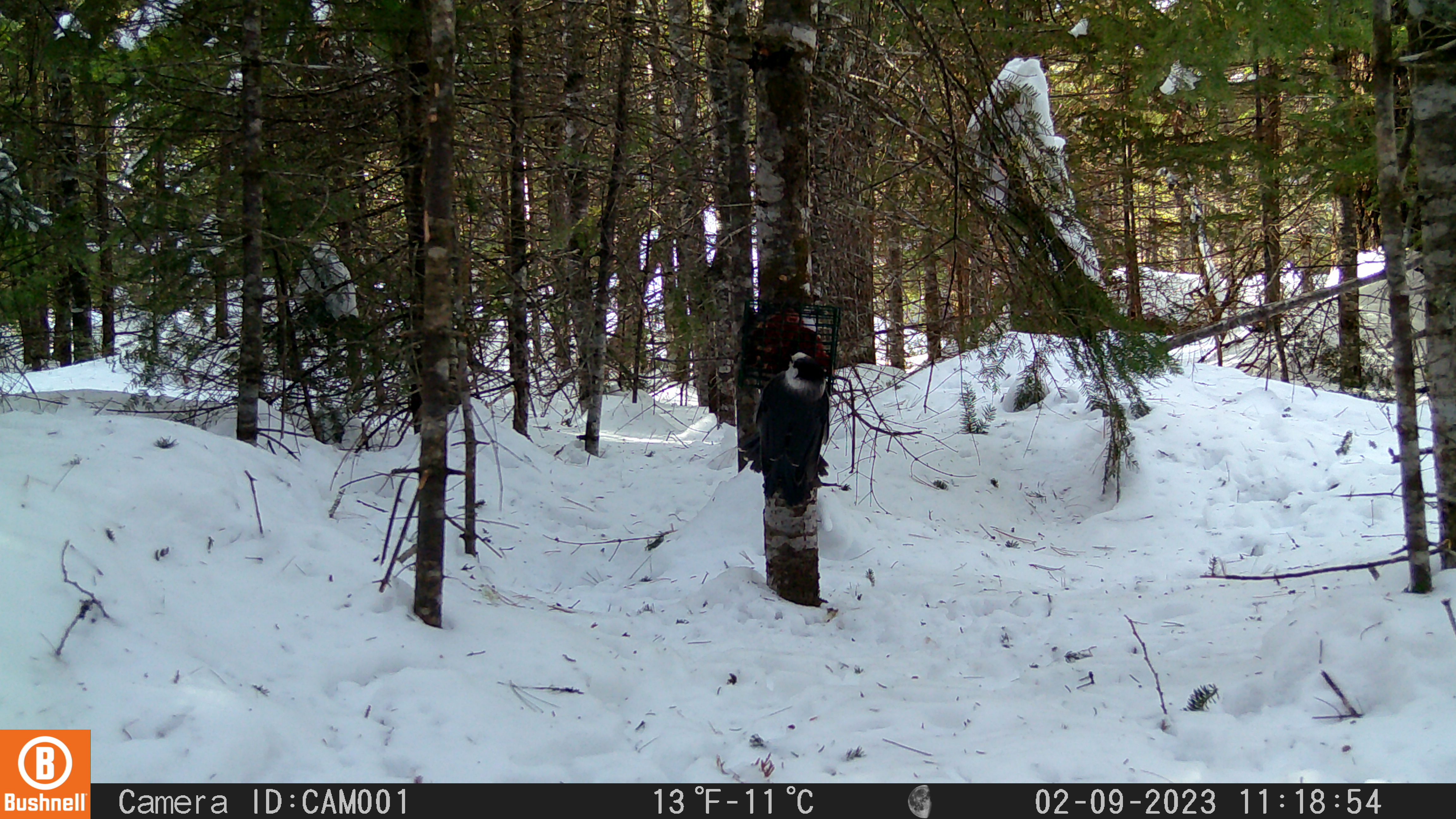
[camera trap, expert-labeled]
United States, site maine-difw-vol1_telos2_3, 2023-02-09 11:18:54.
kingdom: Animalia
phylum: Chordata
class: Aves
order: Passeriformes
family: Corvidae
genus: Perisoreus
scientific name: Perisoreus canadensis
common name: canada jay